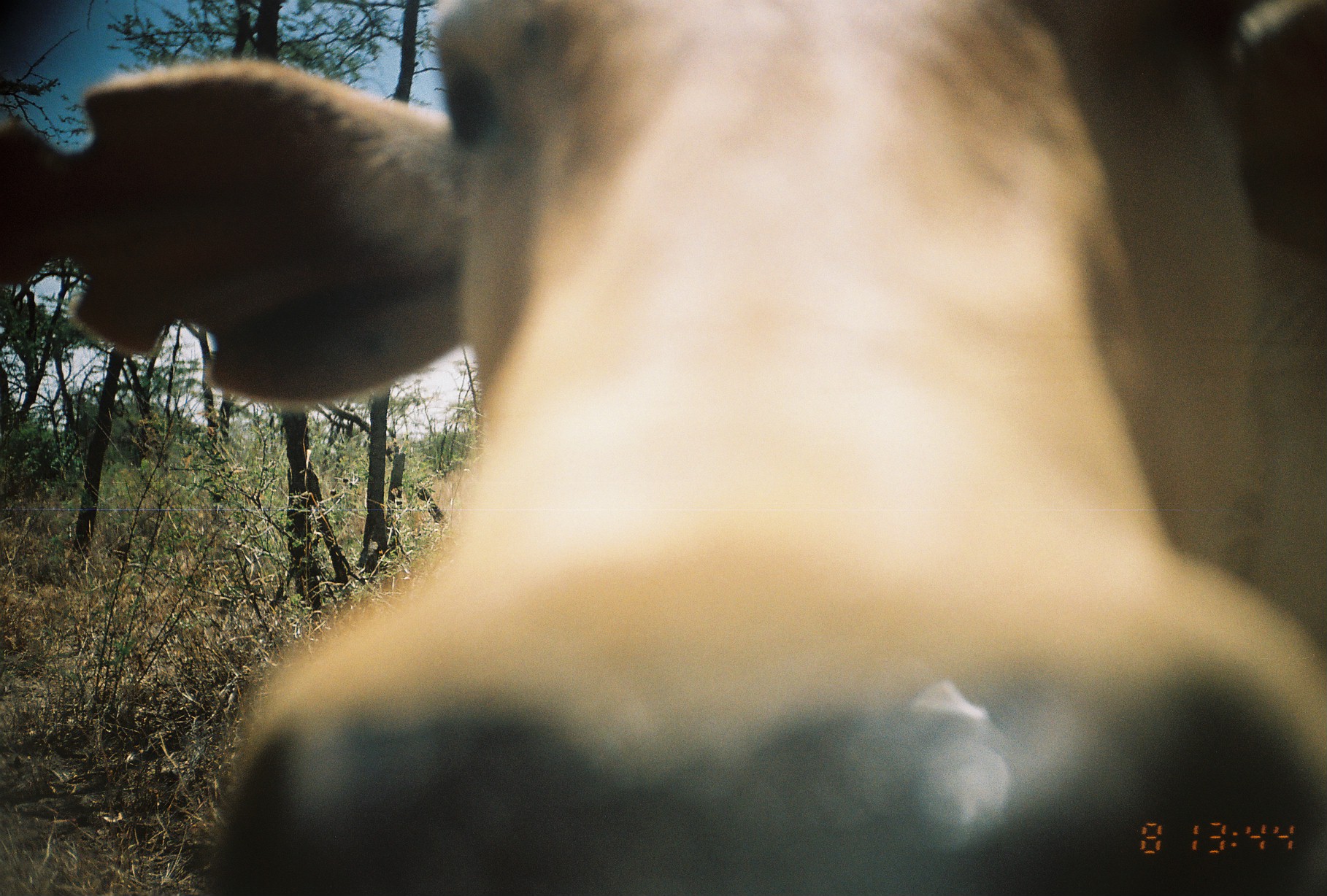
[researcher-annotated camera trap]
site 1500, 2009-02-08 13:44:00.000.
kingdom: Animalia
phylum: Chordata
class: Mammalia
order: Artiodactyla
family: Bovidae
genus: Bos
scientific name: Bos taurus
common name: domestic cattle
Bos taurus (domestic cattle), count 1.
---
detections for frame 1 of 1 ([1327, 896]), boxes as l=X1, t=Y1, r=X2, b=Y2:
bos taurus: l=0, t=0, r=1327, b=896